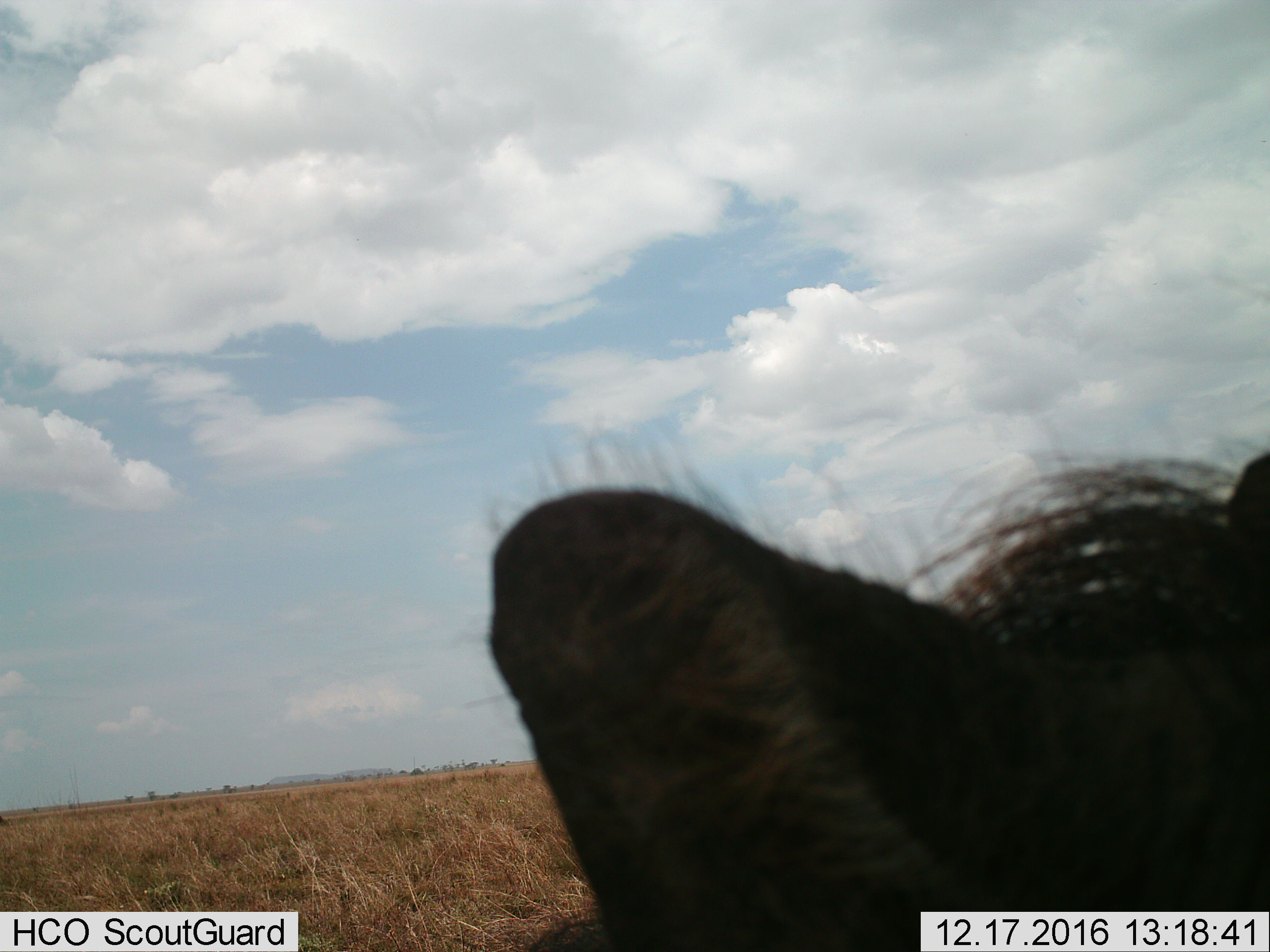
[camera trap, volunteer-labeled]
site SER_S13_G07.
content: unidentified animal